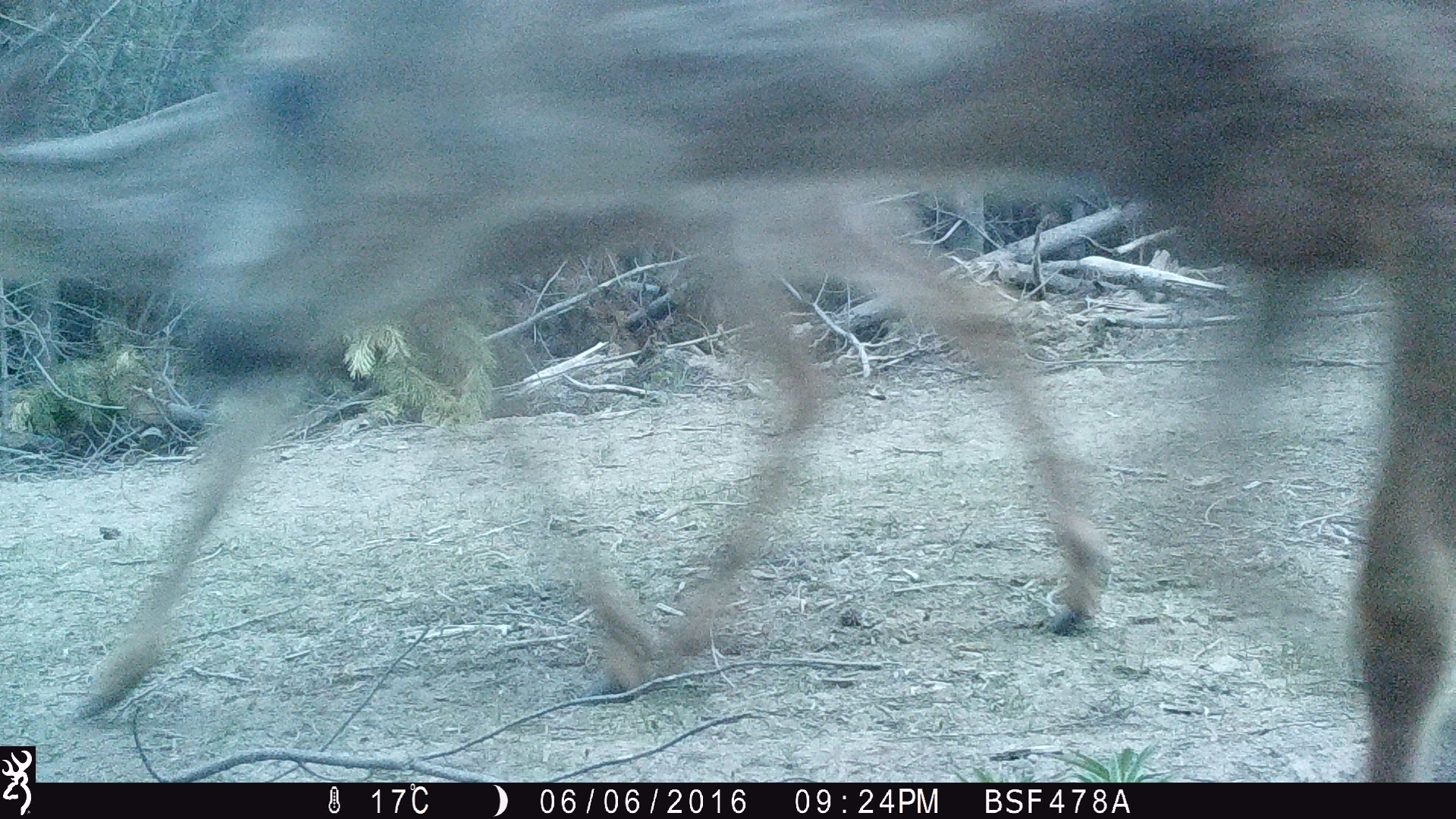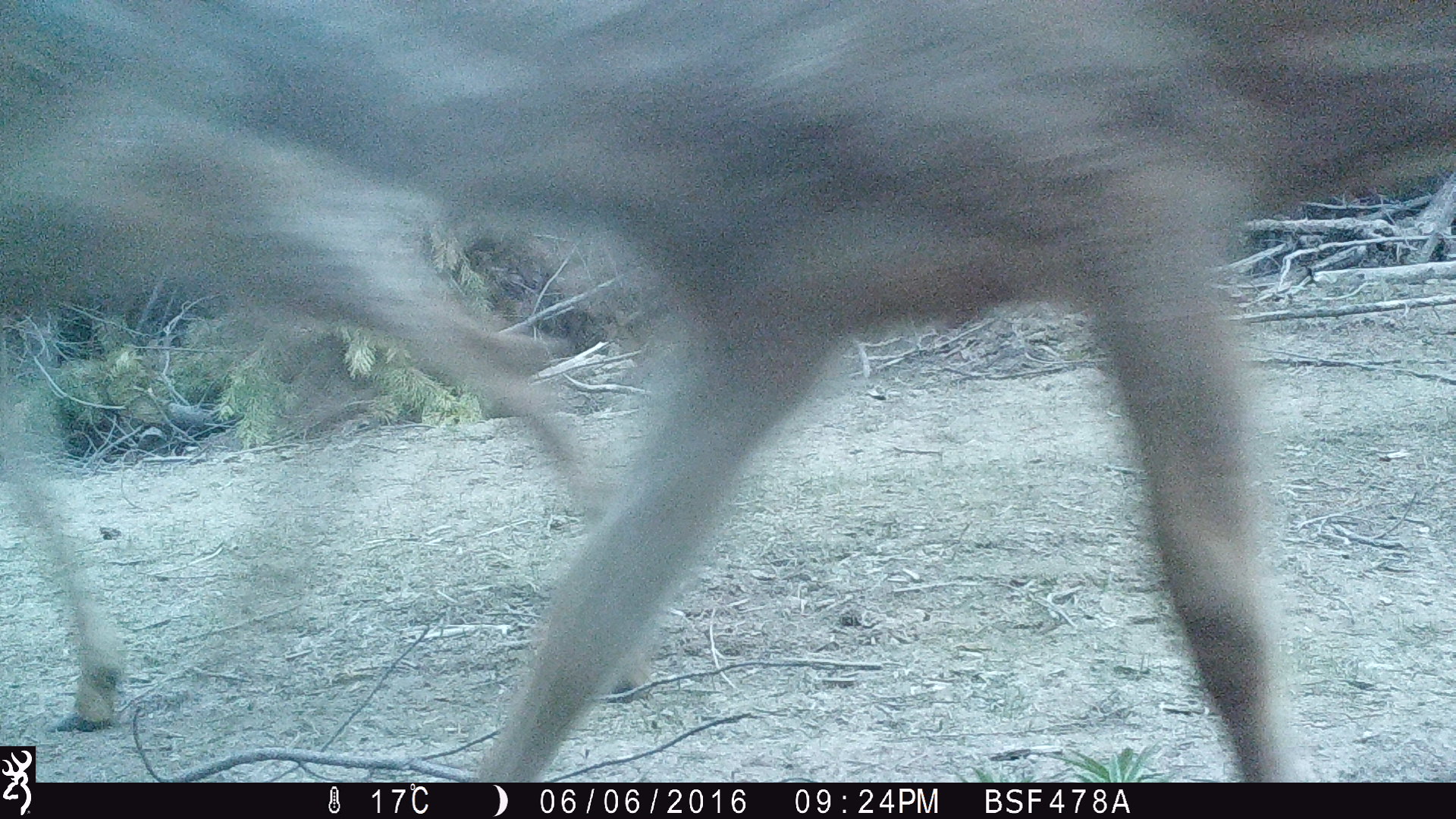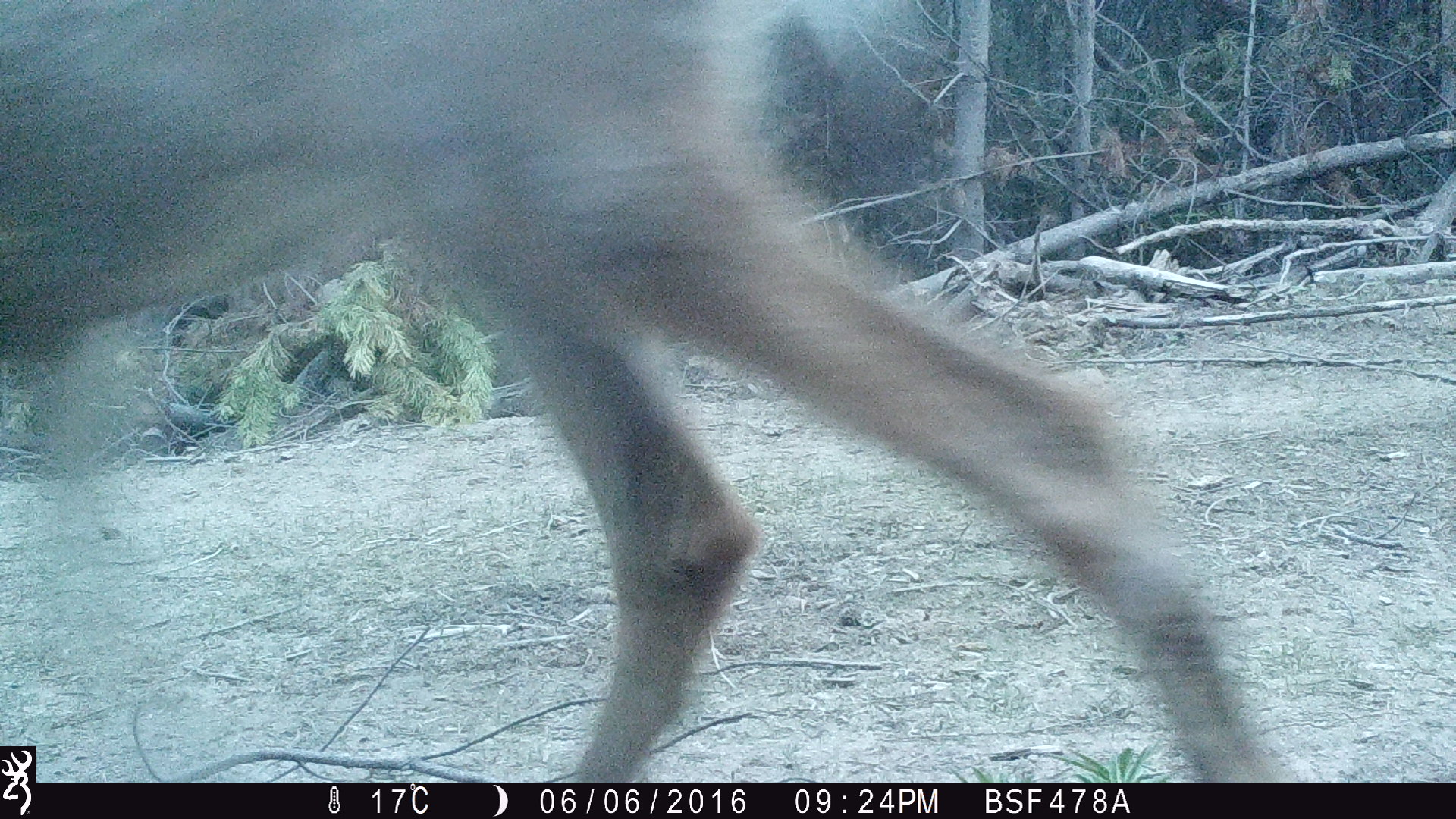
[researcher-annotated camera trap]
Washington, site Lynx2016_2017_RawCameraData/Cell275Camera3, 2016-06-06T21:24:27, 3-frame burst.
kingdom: Animalia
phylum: Chordata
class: Mammalia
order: Artiodactyla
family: Cervidae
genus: Odocoileus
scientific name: Odocoileus hemionus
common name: mule deer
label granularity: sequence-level